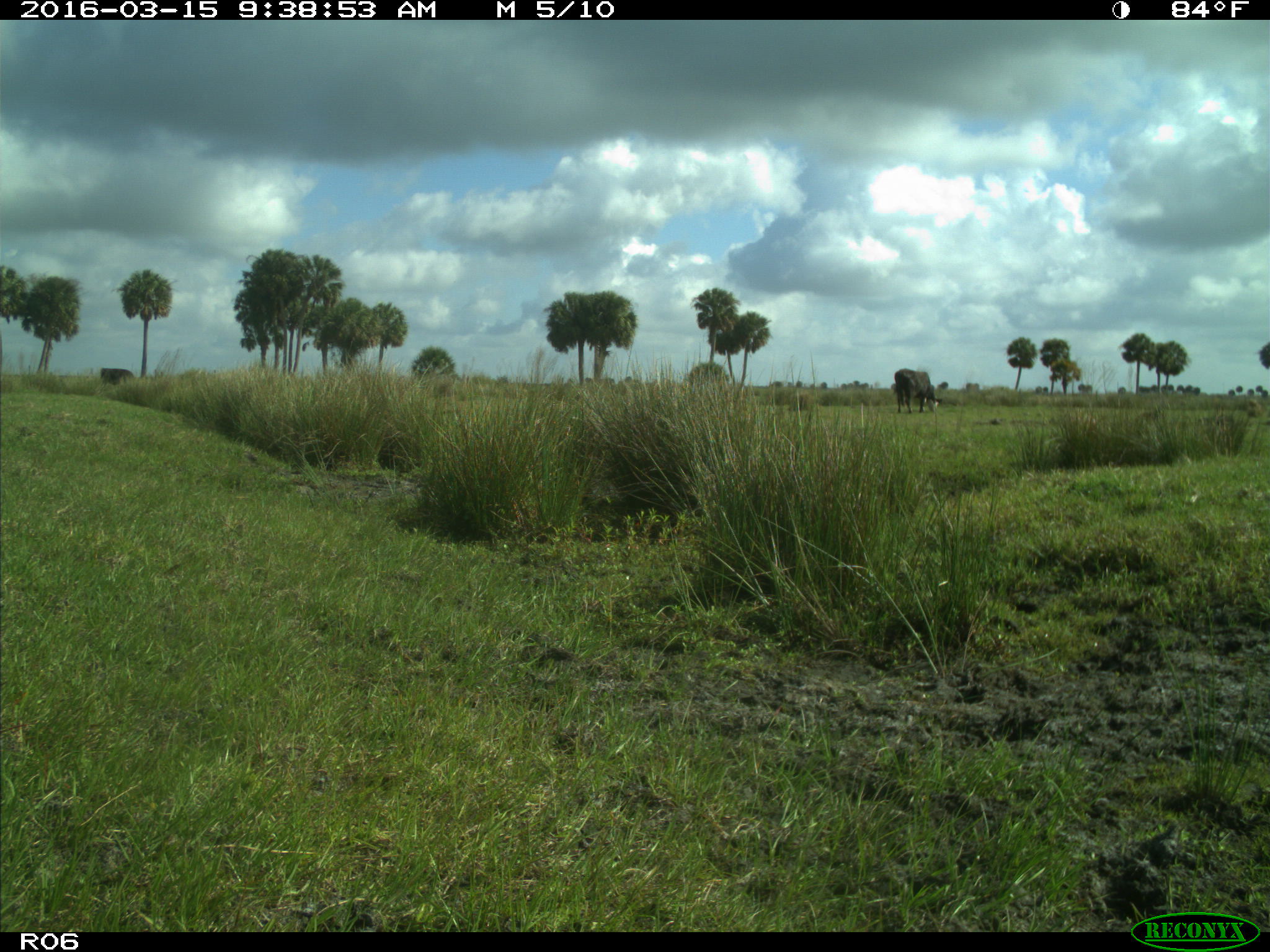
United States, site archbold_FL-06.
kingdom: Animalia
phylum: Chordata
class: Mammalia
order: Artiodactyla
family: Bovidae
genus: Bos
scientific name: Bos taurus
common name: domestic cow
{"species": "Bos taurus (domestic cow)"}